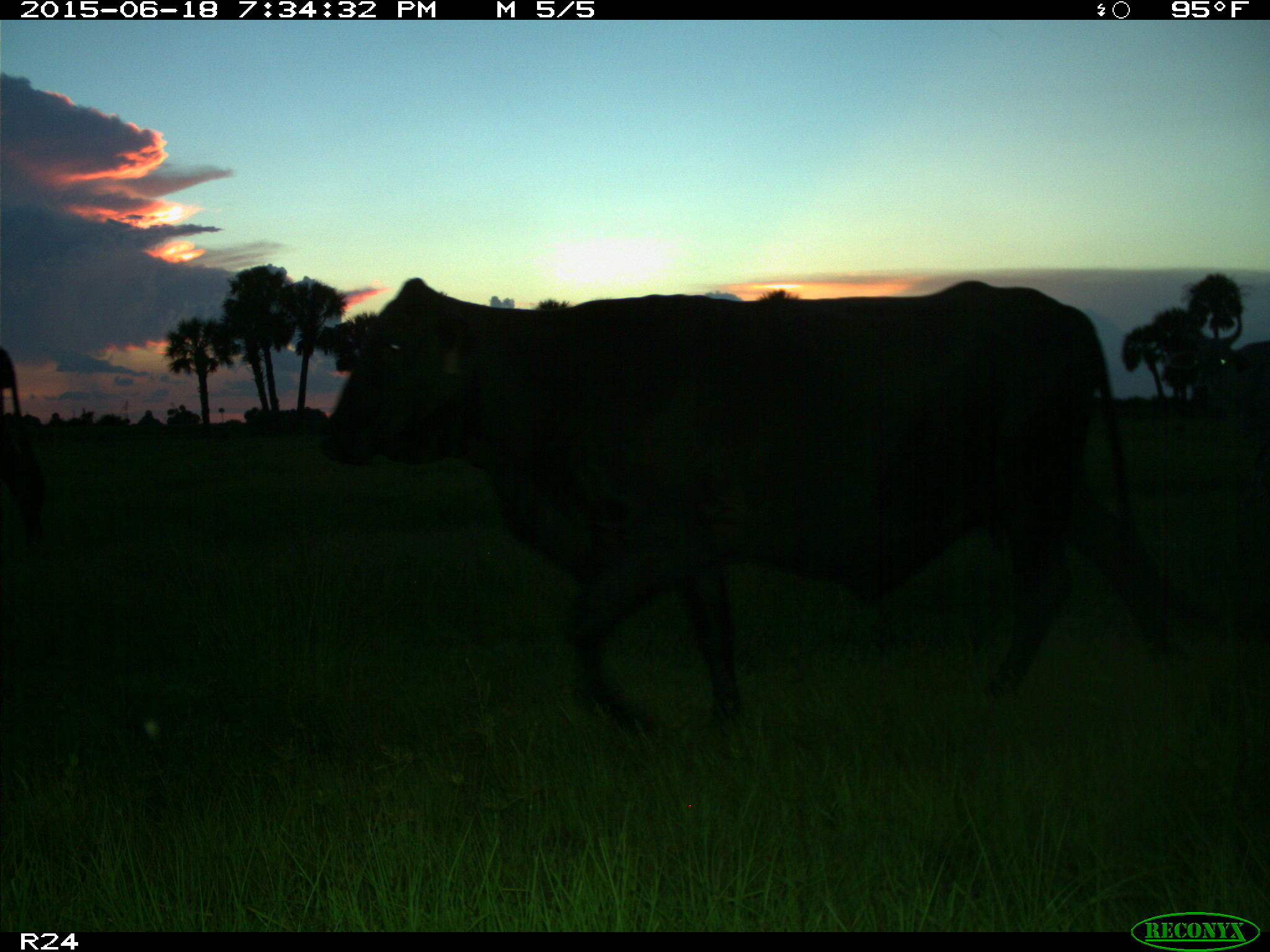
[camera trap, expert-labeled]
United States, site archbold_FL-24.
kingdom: Animalia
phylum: Chordata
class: Mammalia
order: Artiodactyla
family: Bovidae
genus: Bos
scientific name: Bos taurus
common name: domestic cow